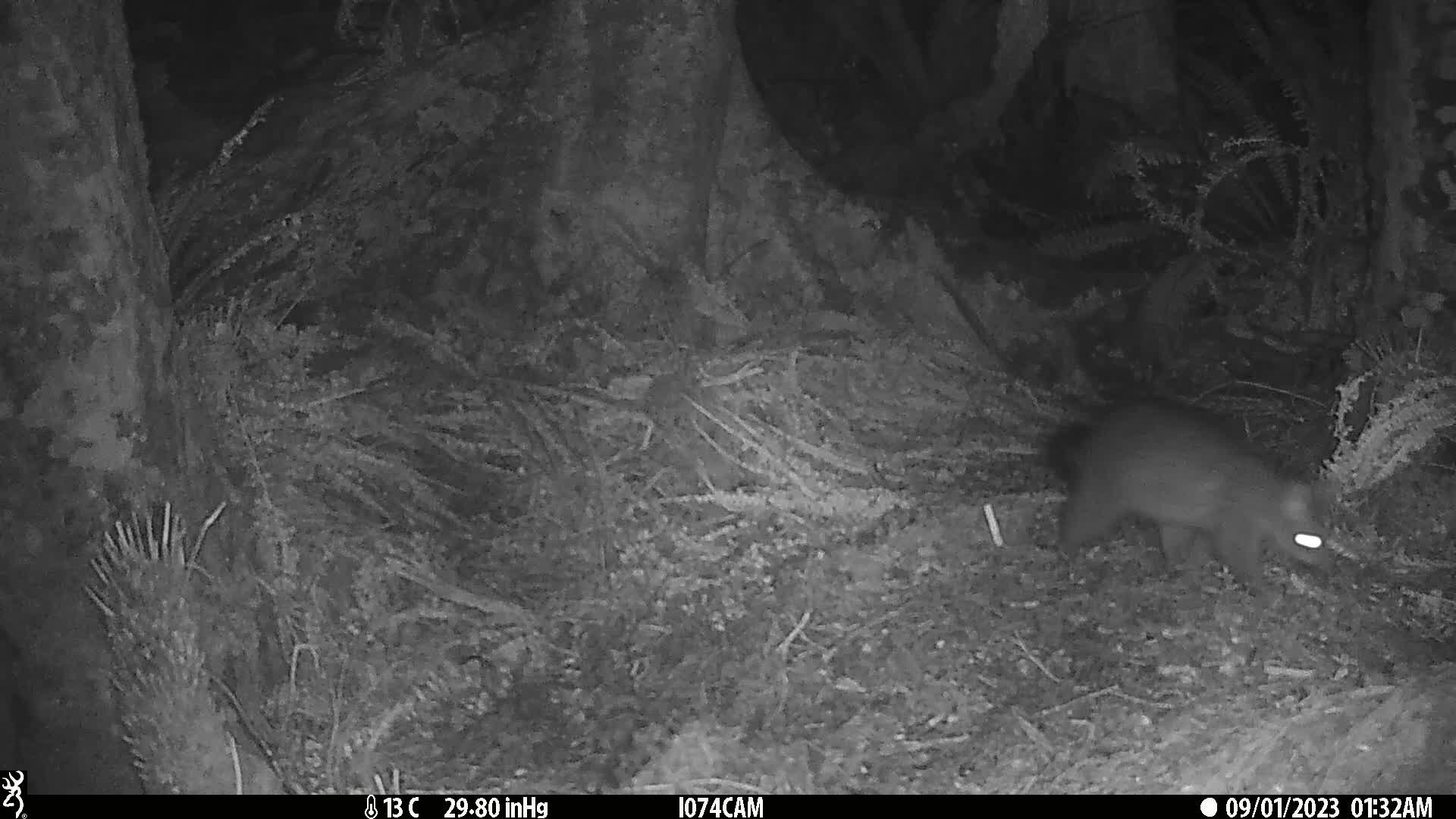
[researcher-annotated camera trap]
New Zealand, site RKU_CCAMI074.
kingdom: Animalia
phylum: Chordata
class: Mammalia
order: Diprotodontia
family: Phalangeridae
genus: Trichosurus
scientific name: Trichosurus vulpecula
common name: common brushtail possum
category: possum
Possum (common brushtail possum) (Trichosurus vulpecula).